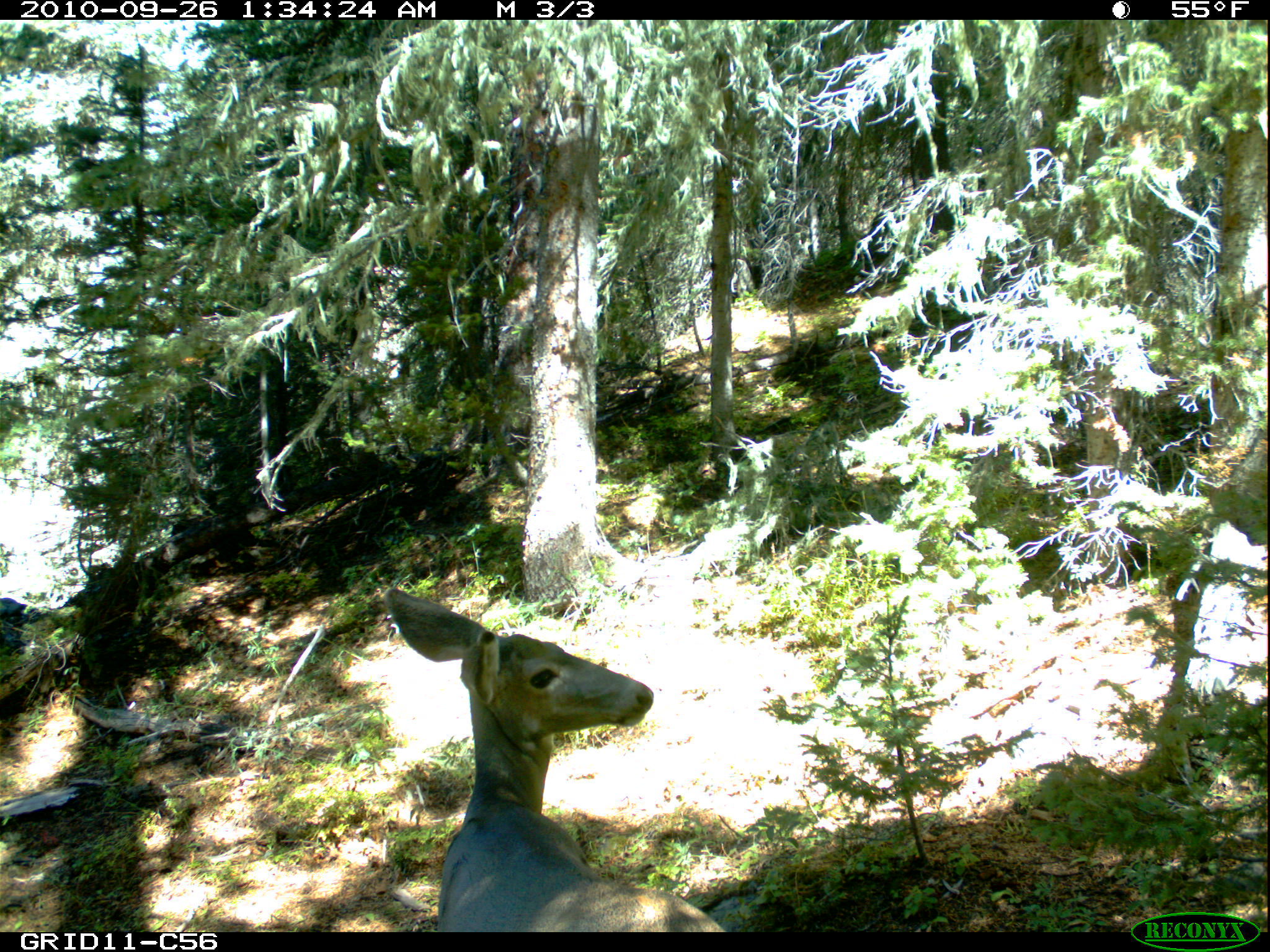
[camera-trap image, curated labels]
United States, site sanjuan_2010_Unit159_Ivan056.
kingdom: Animalia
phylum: Chordata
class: Mammalia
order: Artiodactyla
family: Cervidae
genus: Odocoileus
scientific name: Odocoileus hemionus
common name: mule deer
Odocoileus hemionus (mule deer).